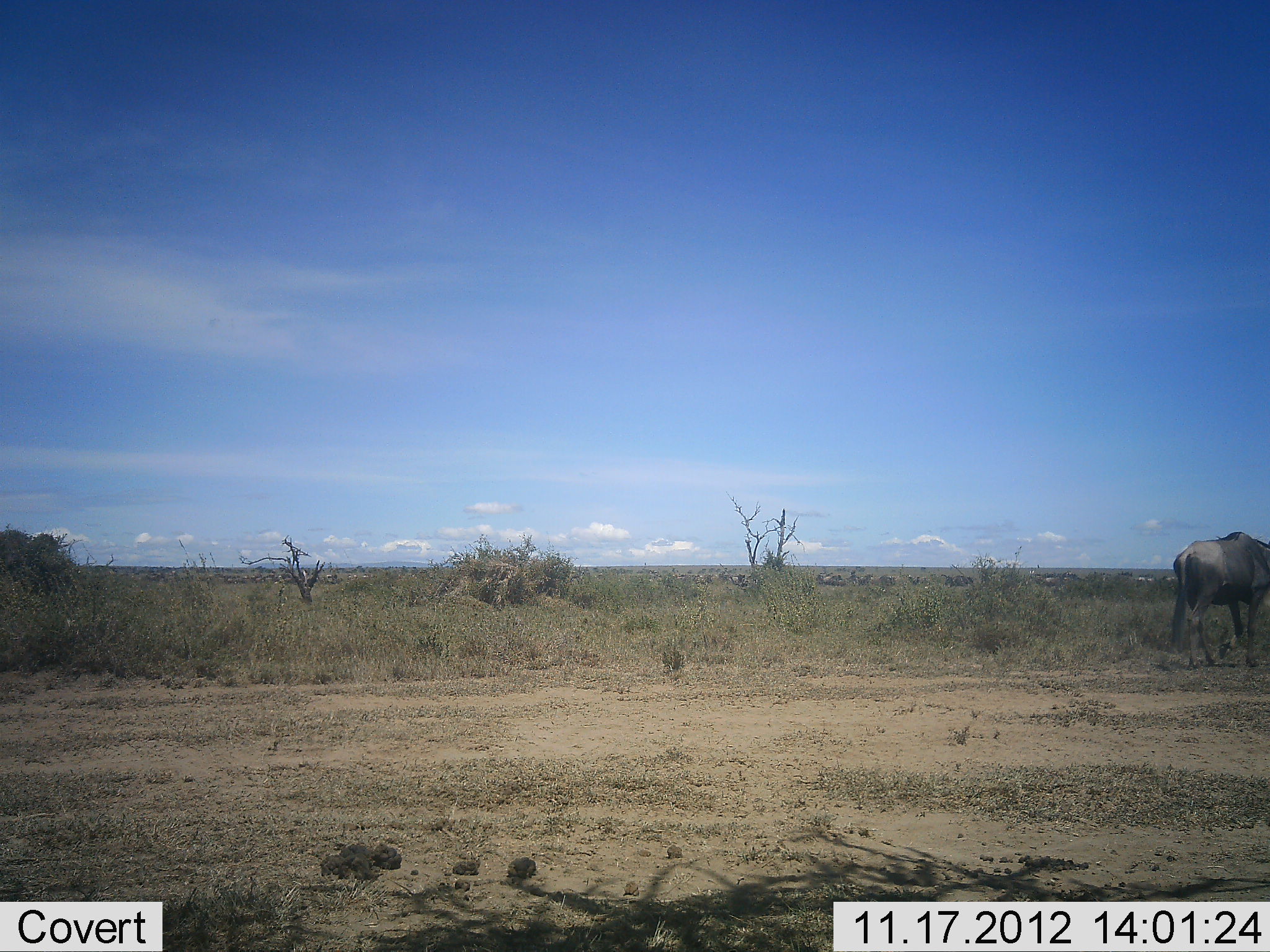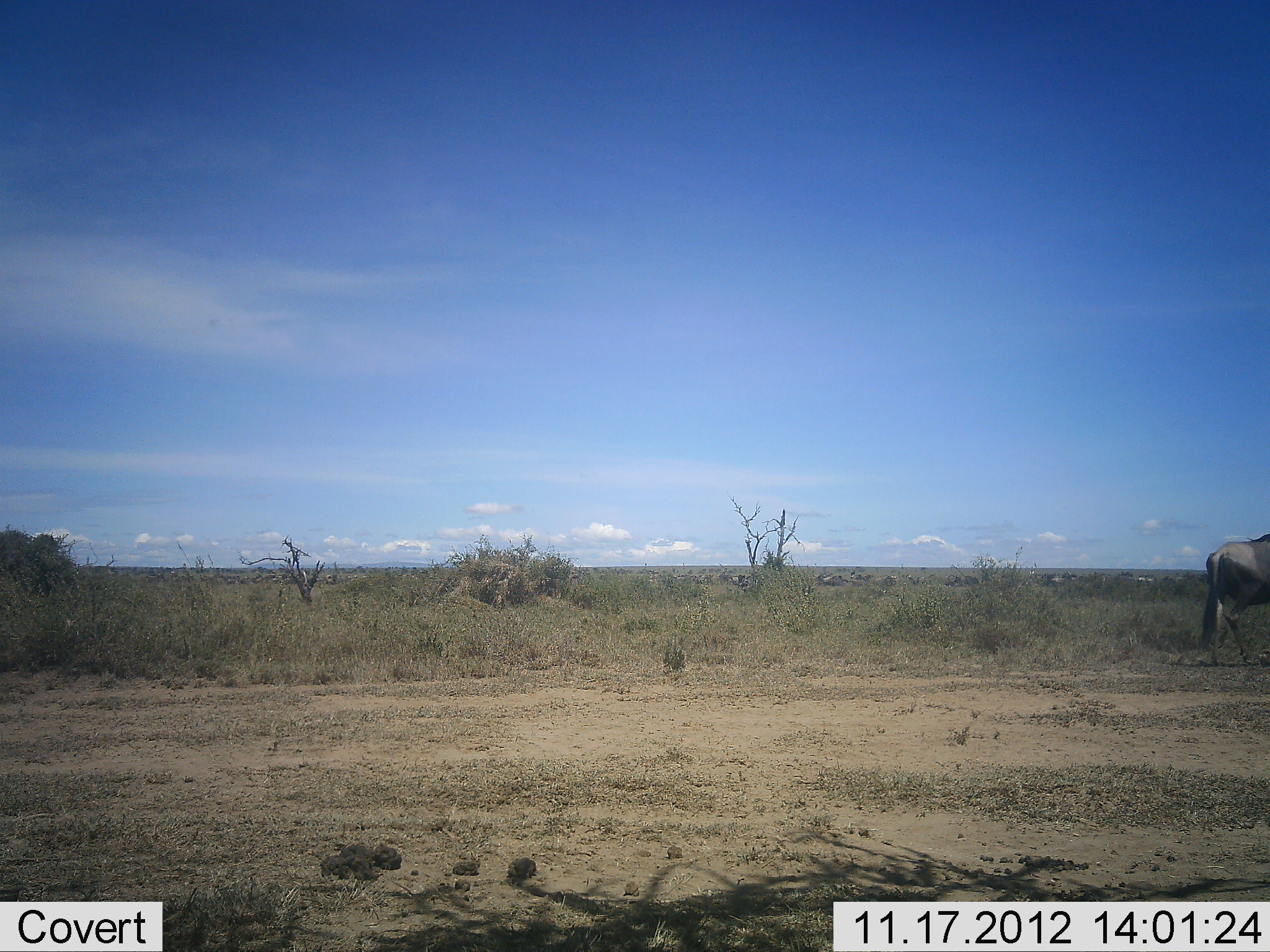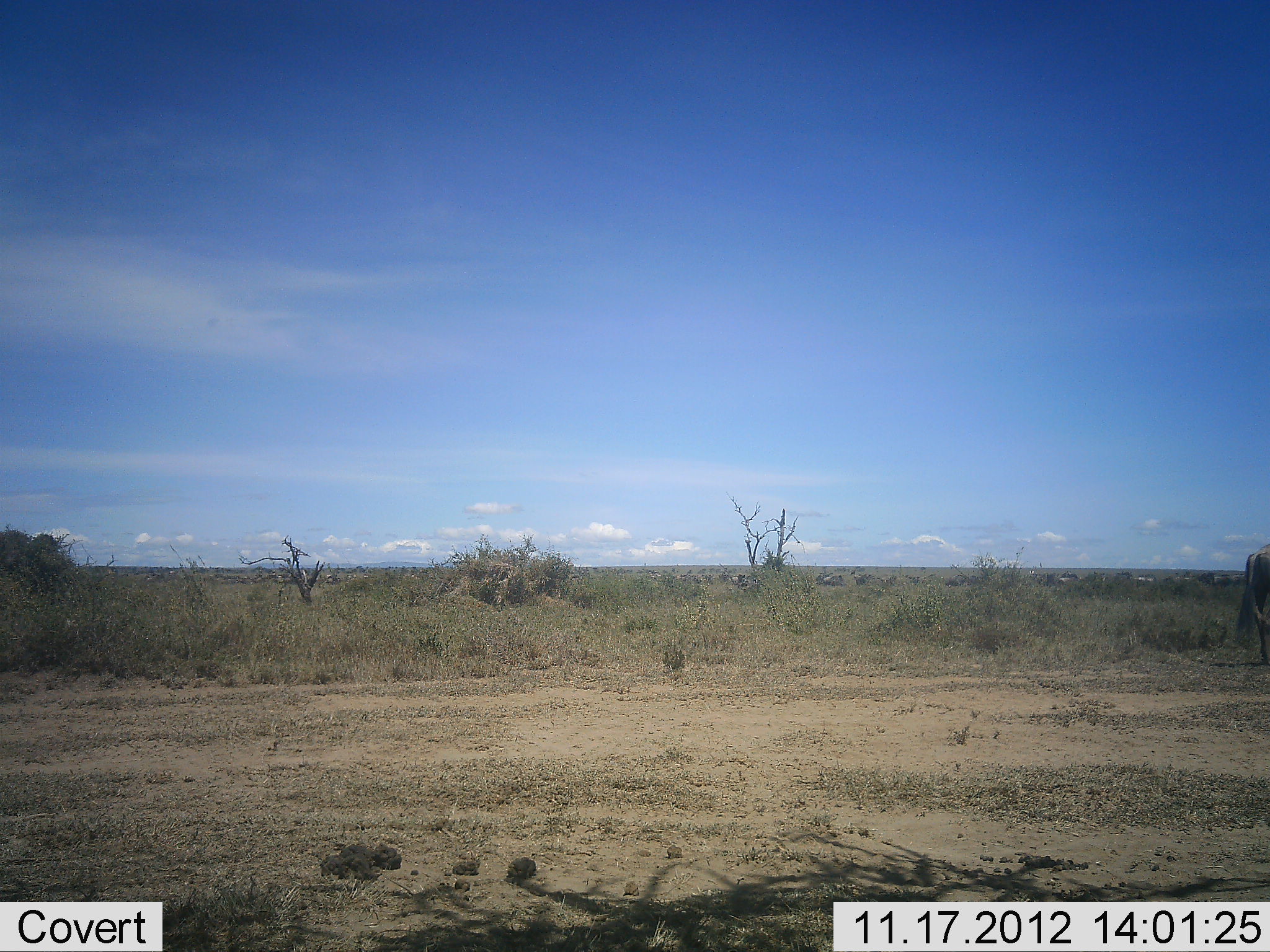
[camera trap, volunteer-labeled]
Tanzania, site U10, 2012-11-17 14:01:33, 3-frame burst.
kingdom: Animalia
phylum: Chordata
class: Mammalia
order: Artiodactyla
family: Bovidae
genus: Connochaetes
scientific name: Connochaetes taurinus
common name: blue wildebeest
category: wildebeest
Wildebeest (blue wildebeest) (Connochaetes taurinus), count 1. Behavior (volunteer vote fractions): standing 0%, resting 0%, moving 90%, interacting 0%. Young present (vote fraction): 0%. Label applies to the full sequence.